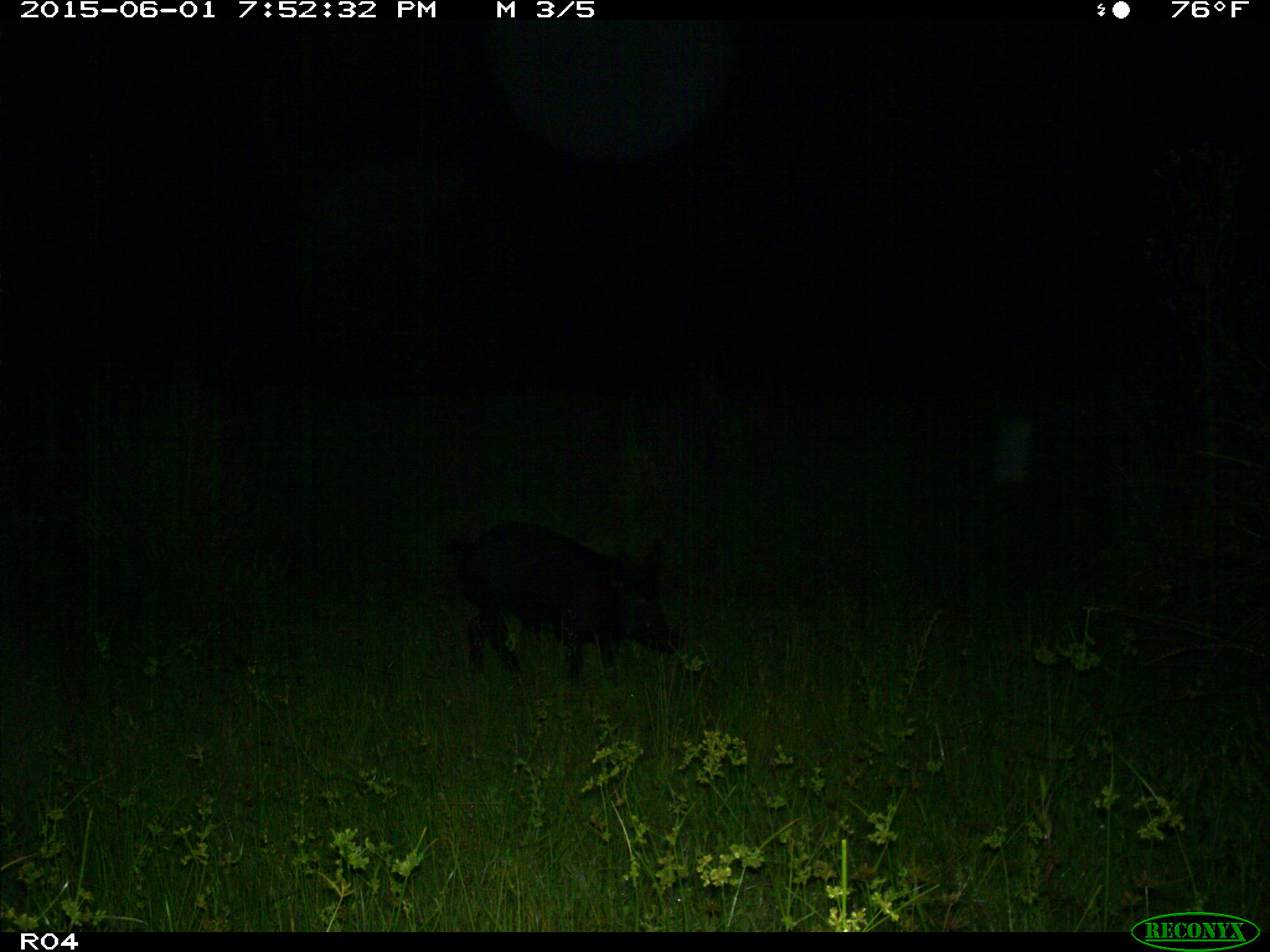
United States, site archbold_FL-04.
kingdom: Animalia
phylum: Chordata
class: Mammalia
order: Artiodactyla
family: Suidae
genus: Sus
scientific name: Sus scrofa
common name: wild boar